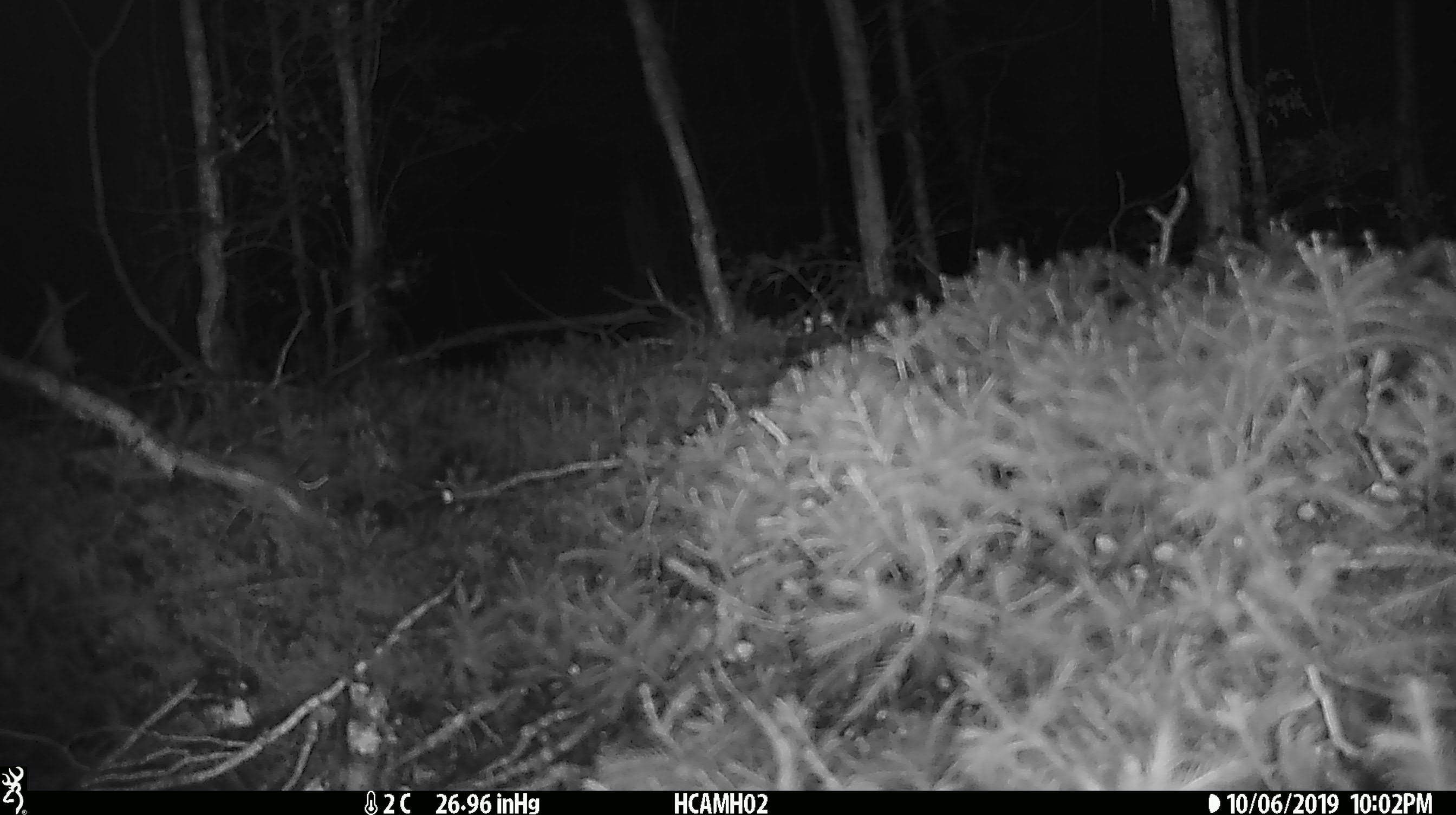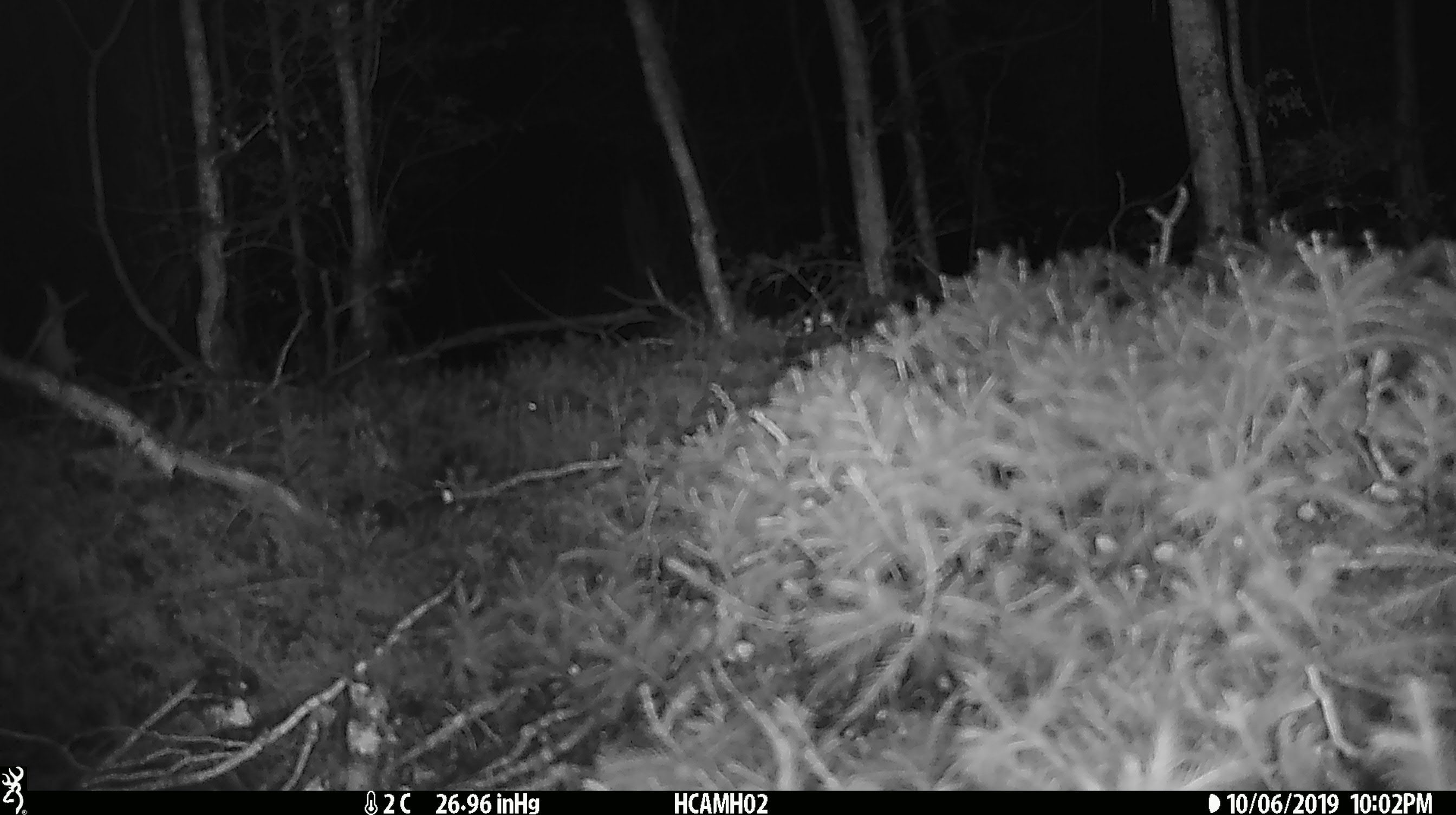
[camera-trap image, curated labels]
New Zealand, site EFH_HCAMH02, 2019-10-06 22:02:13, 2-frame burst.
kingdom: Animalia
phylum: Chordata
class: Mammalia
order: Rodentia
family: Muridae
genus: Mus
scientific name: Mus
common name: mouse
Mouse (Mus).